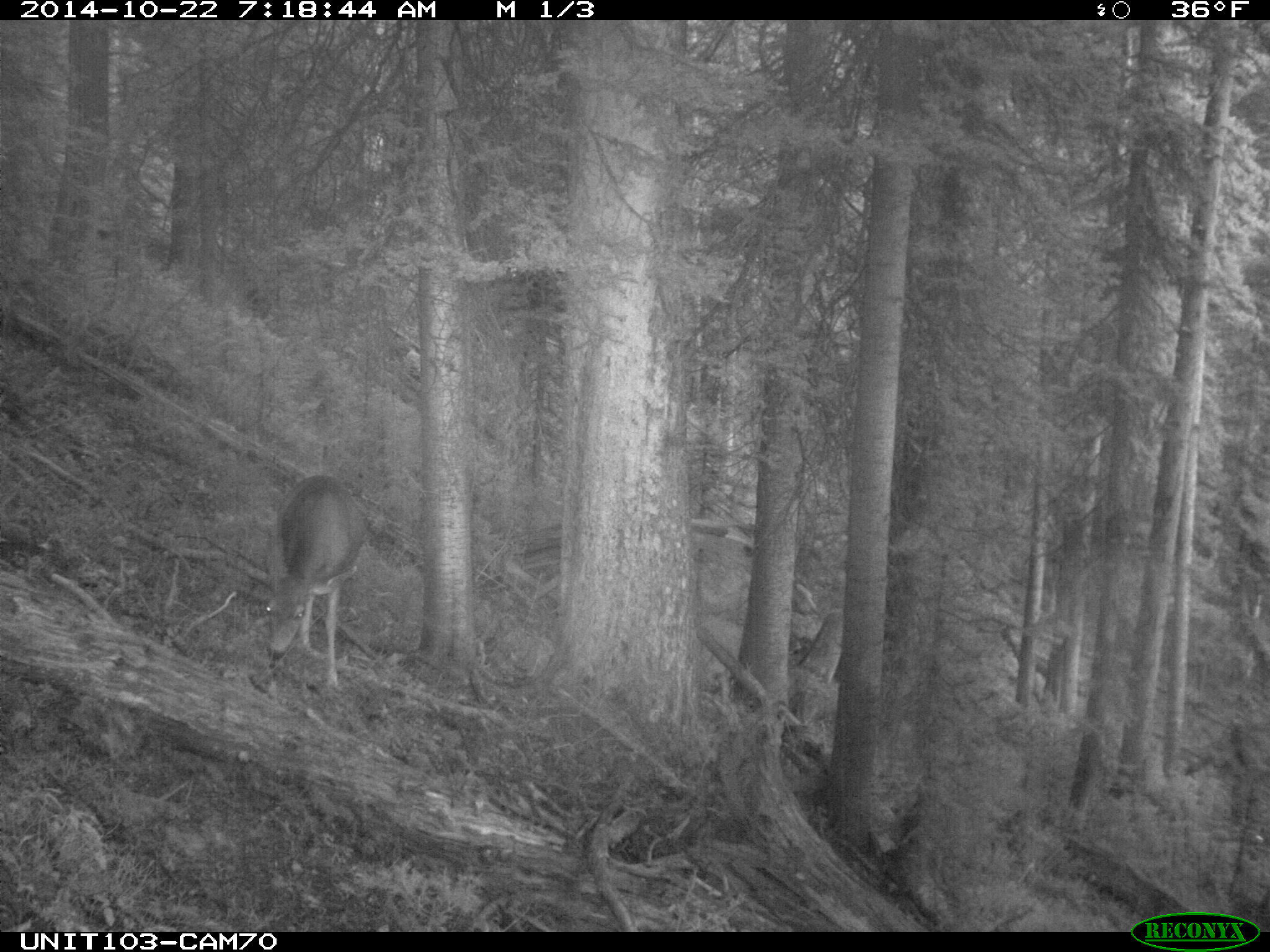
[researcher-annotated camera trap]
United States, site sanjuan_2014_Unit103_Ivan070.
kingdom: Animalia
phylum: Chordata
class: Mammalia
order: Artiodactyla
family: Cervidae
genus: Odocoileus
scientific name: Odocoileus hemionus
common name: mule deer